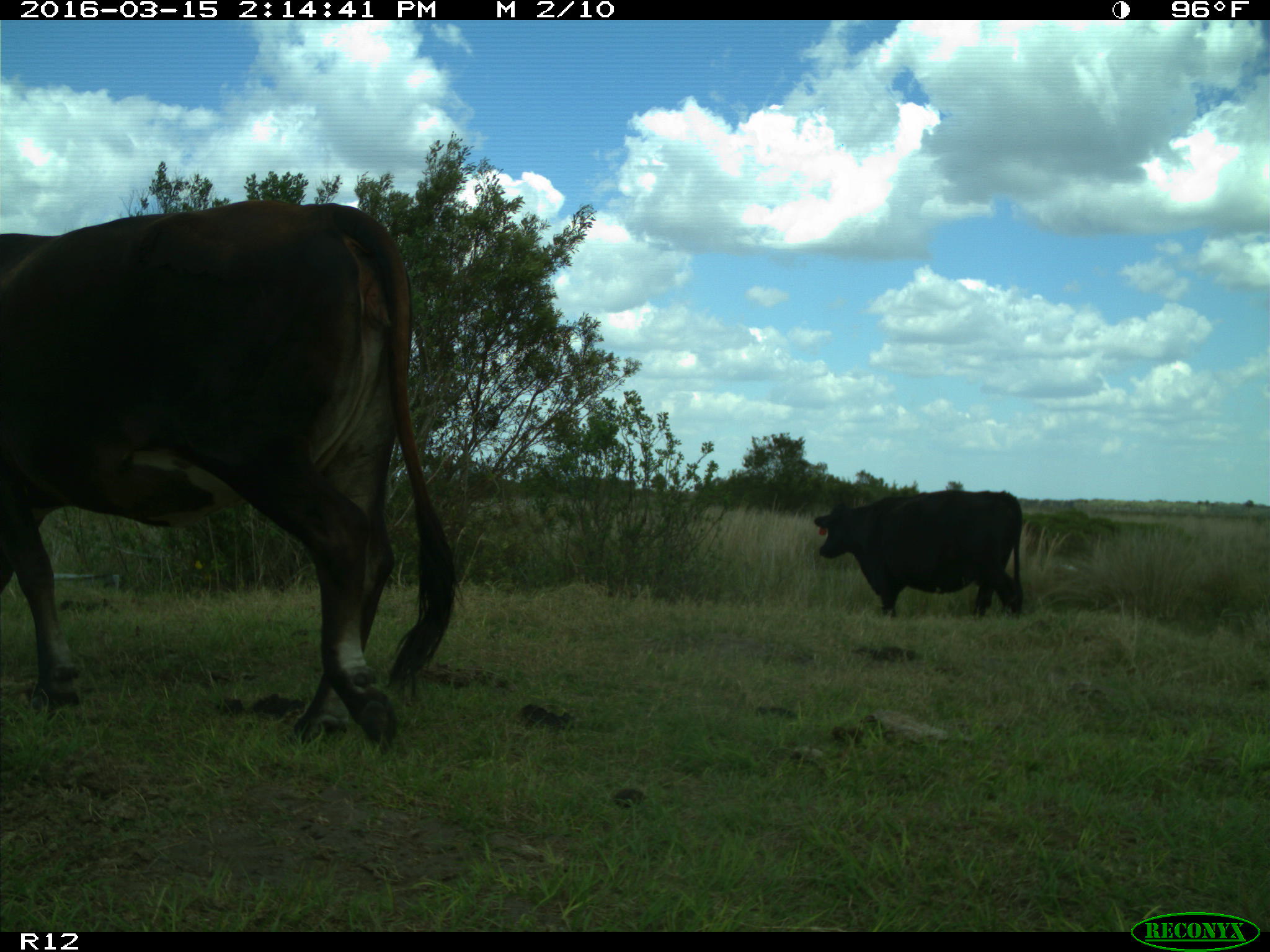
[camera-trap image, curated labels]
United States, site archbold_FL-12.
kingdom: Animalia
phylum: Chordata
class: Mammalia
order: Artiodactyla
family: Bovidae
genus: Bos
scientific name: Bos taurus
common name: domestic cow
Bos taurus (domestic cow).